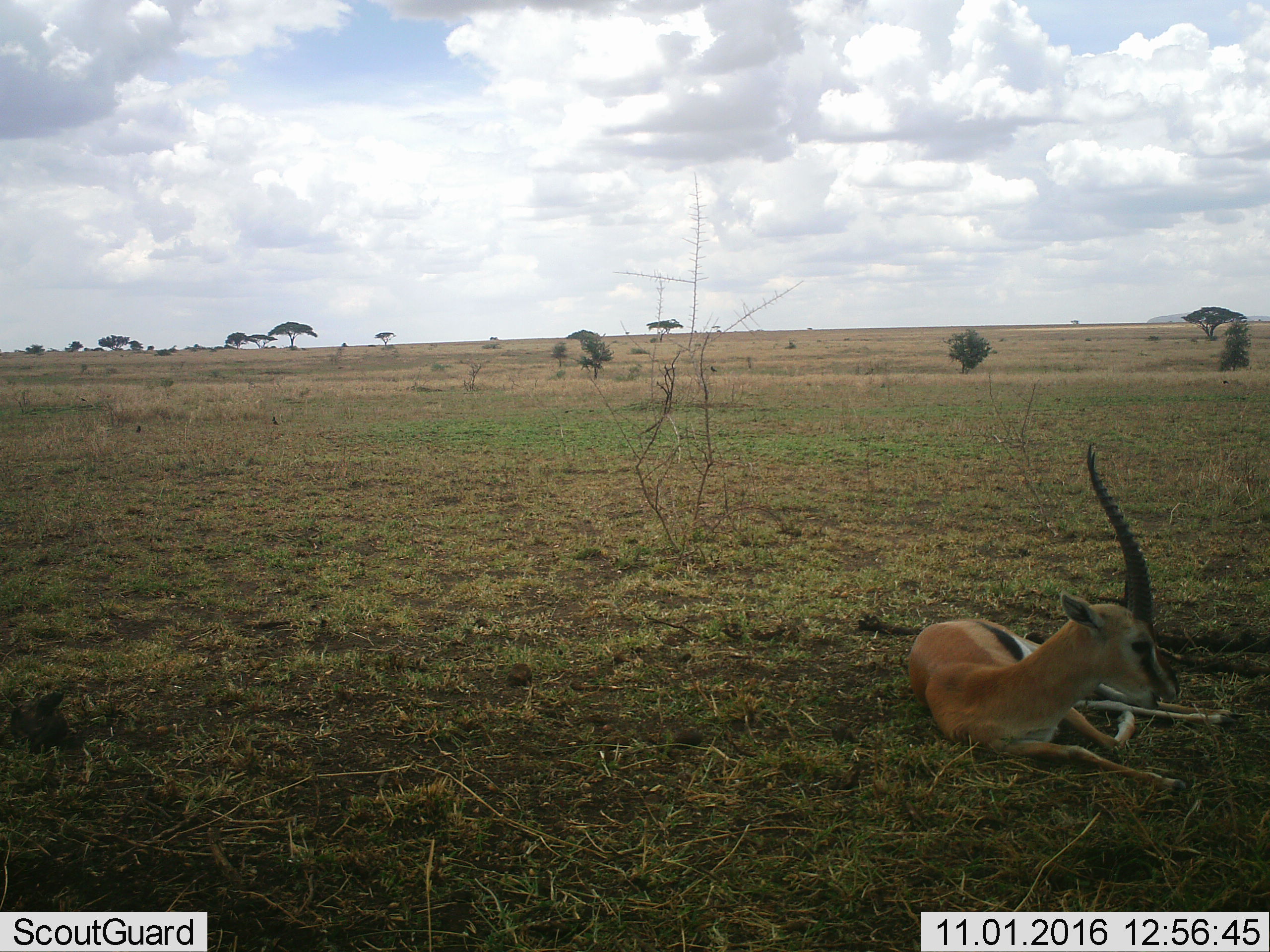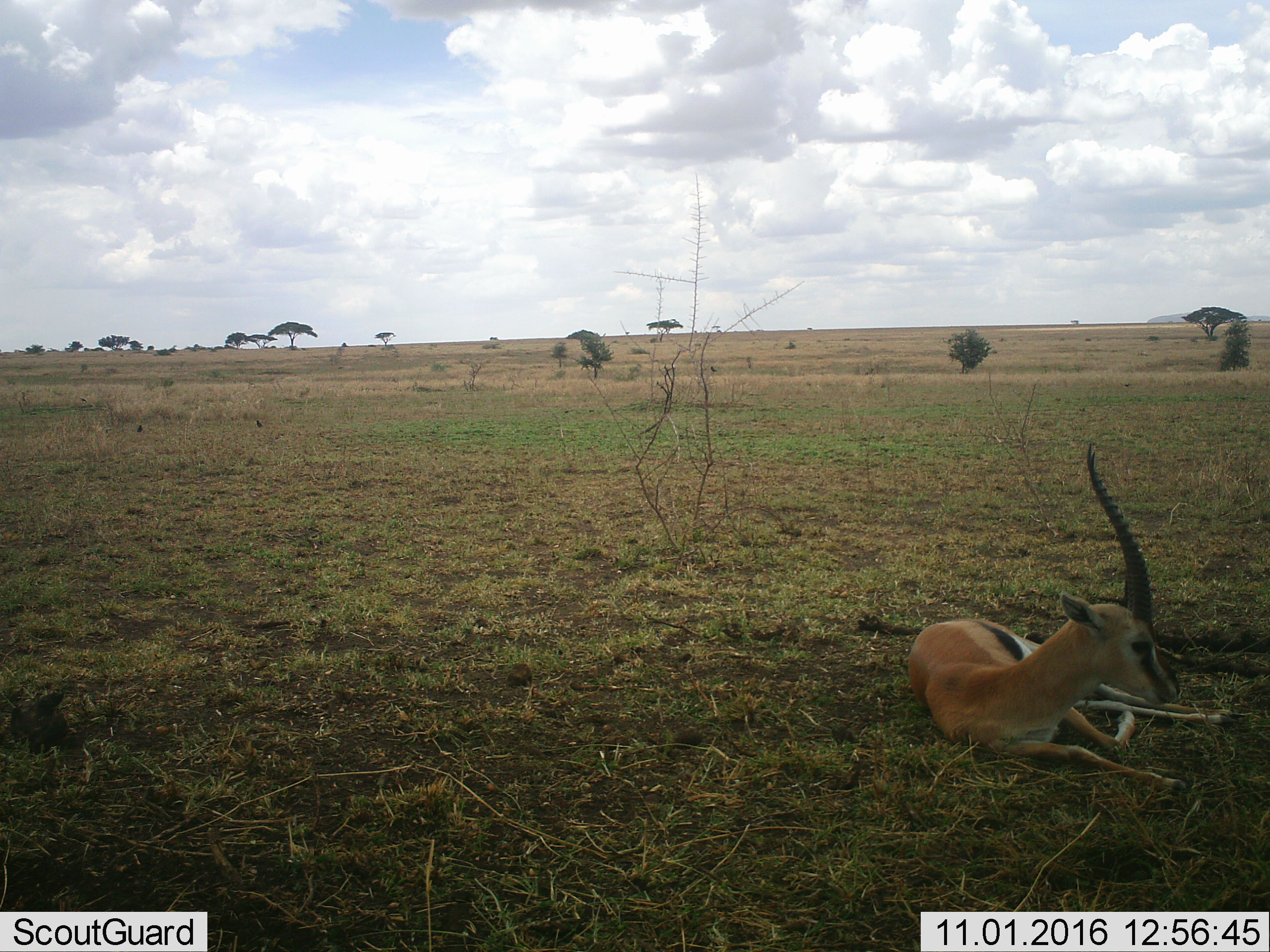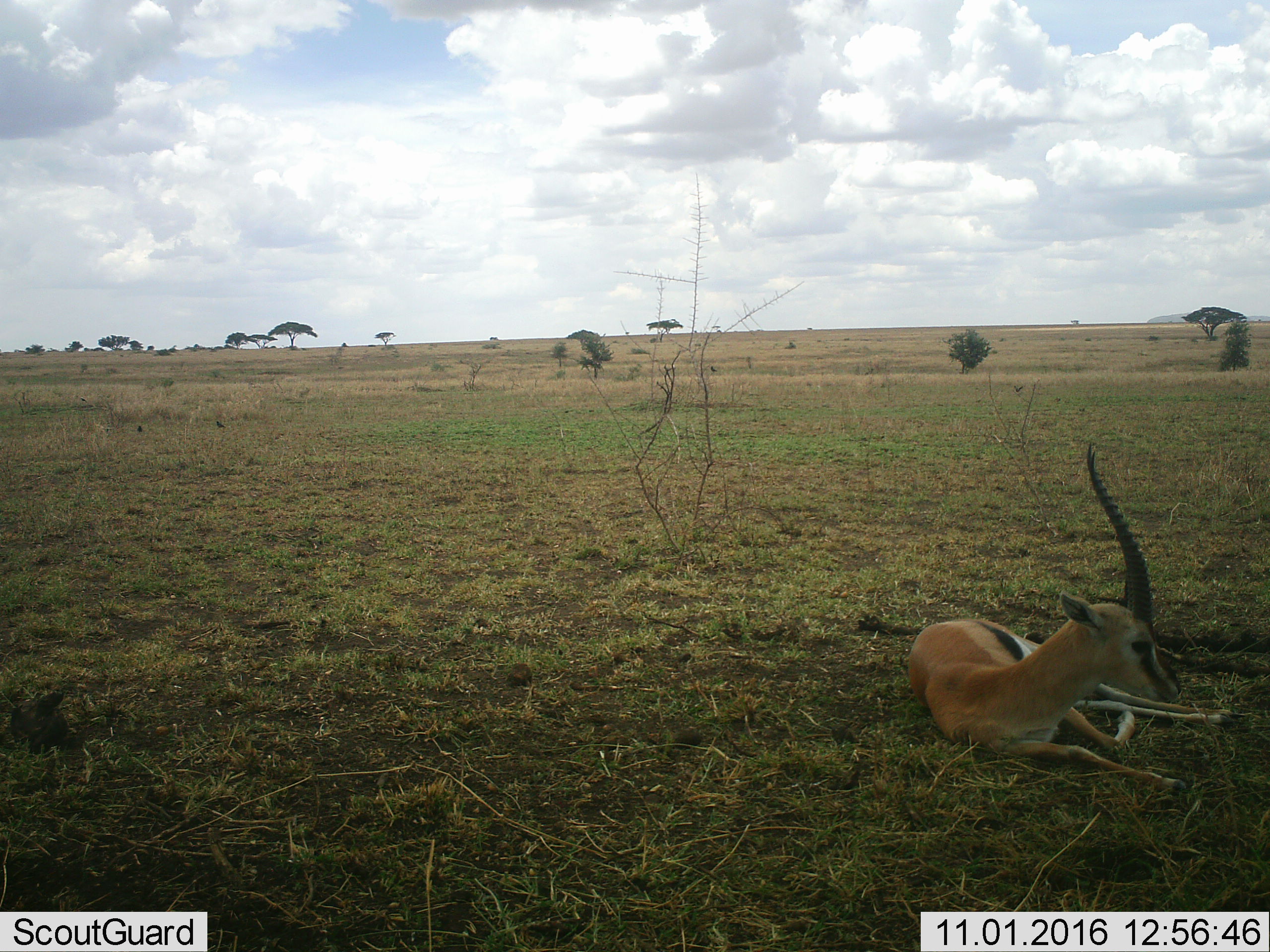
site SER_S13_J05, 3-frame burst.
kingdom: Animalia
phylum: Chordata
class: Mammalia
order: Artiodactyla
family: Bovidae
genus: Eudorcas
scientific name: Eudorcas thomsonii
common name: thomson's gazelle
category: gazellethomsons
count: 1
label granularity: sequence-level